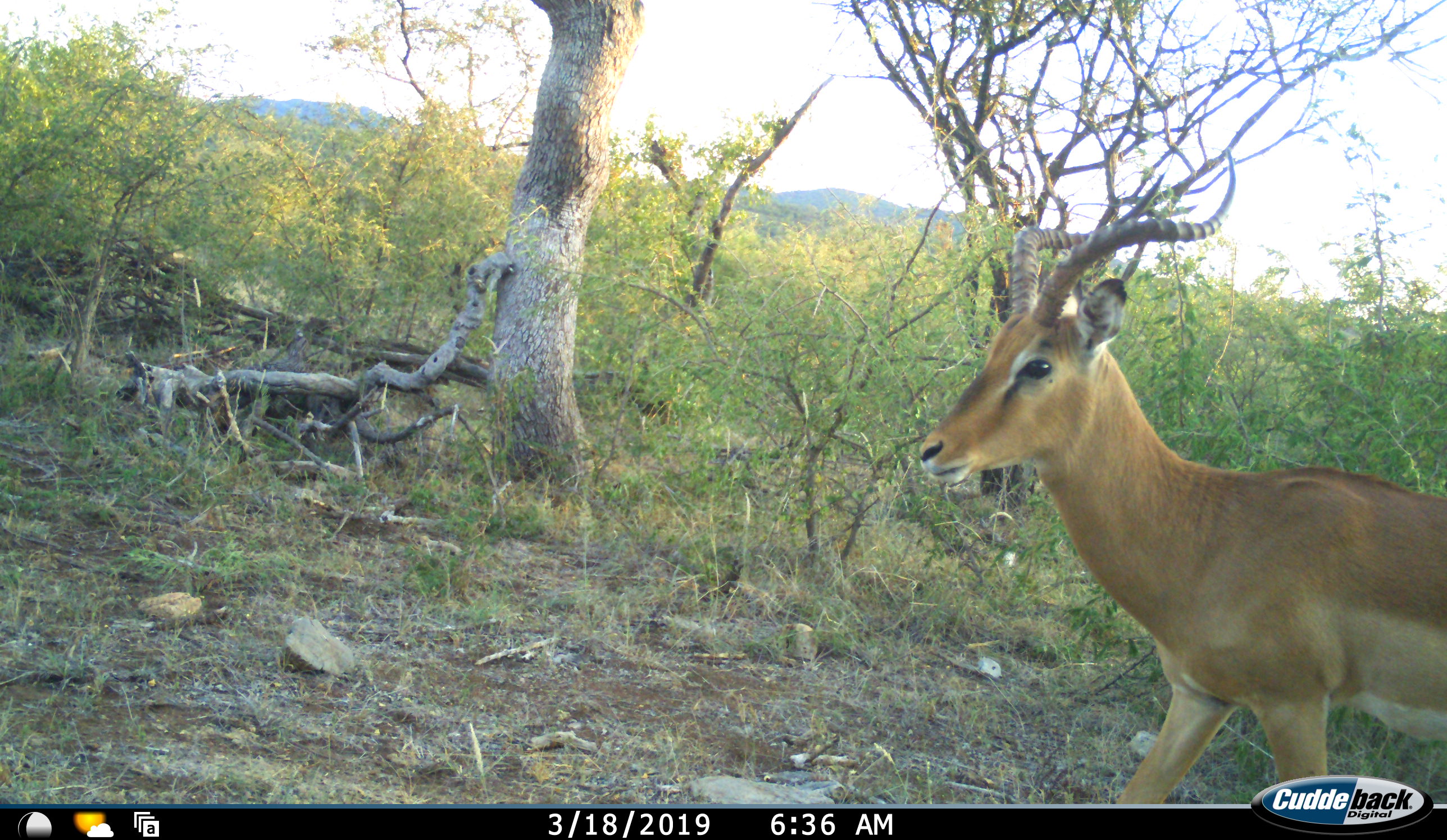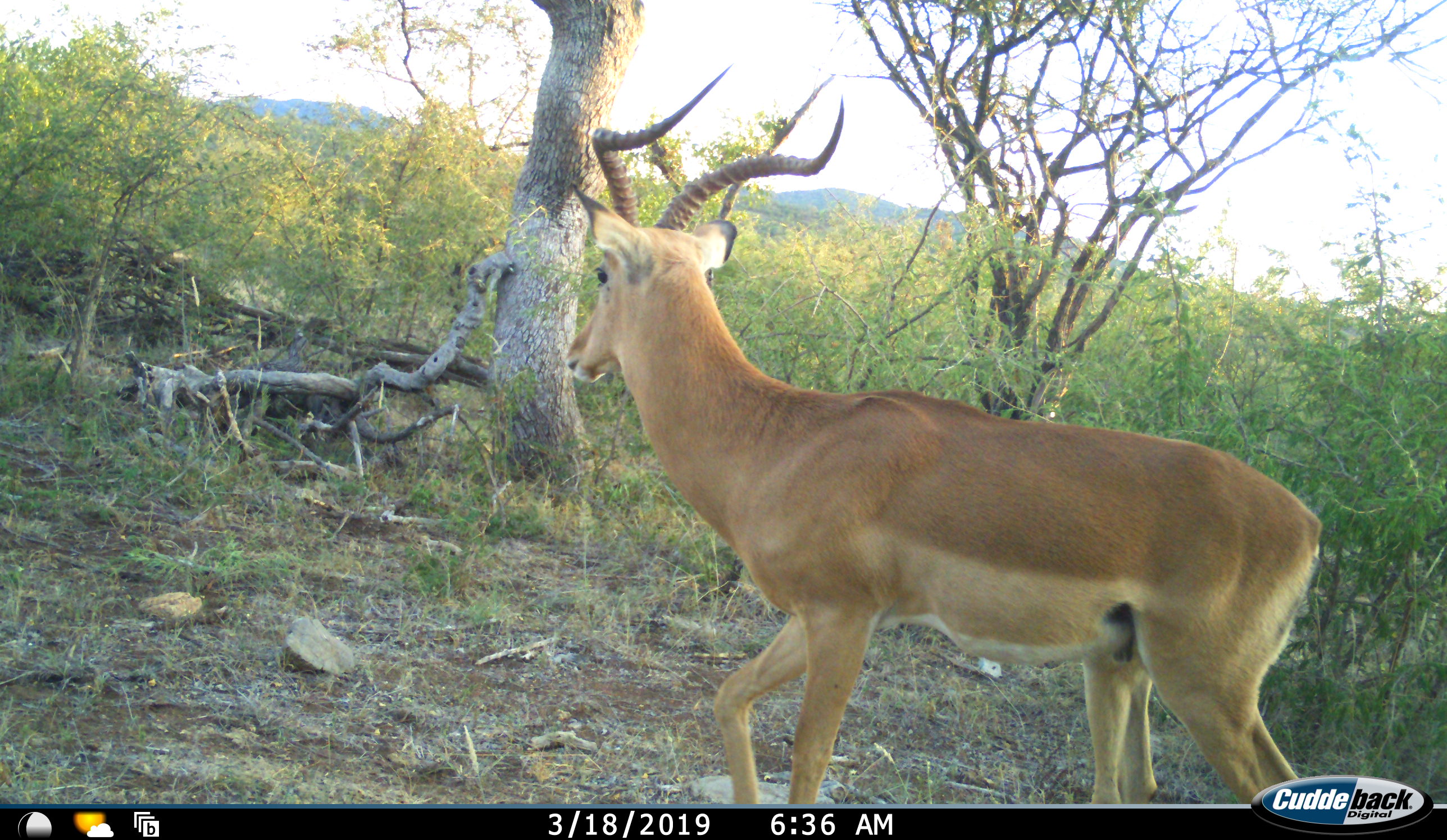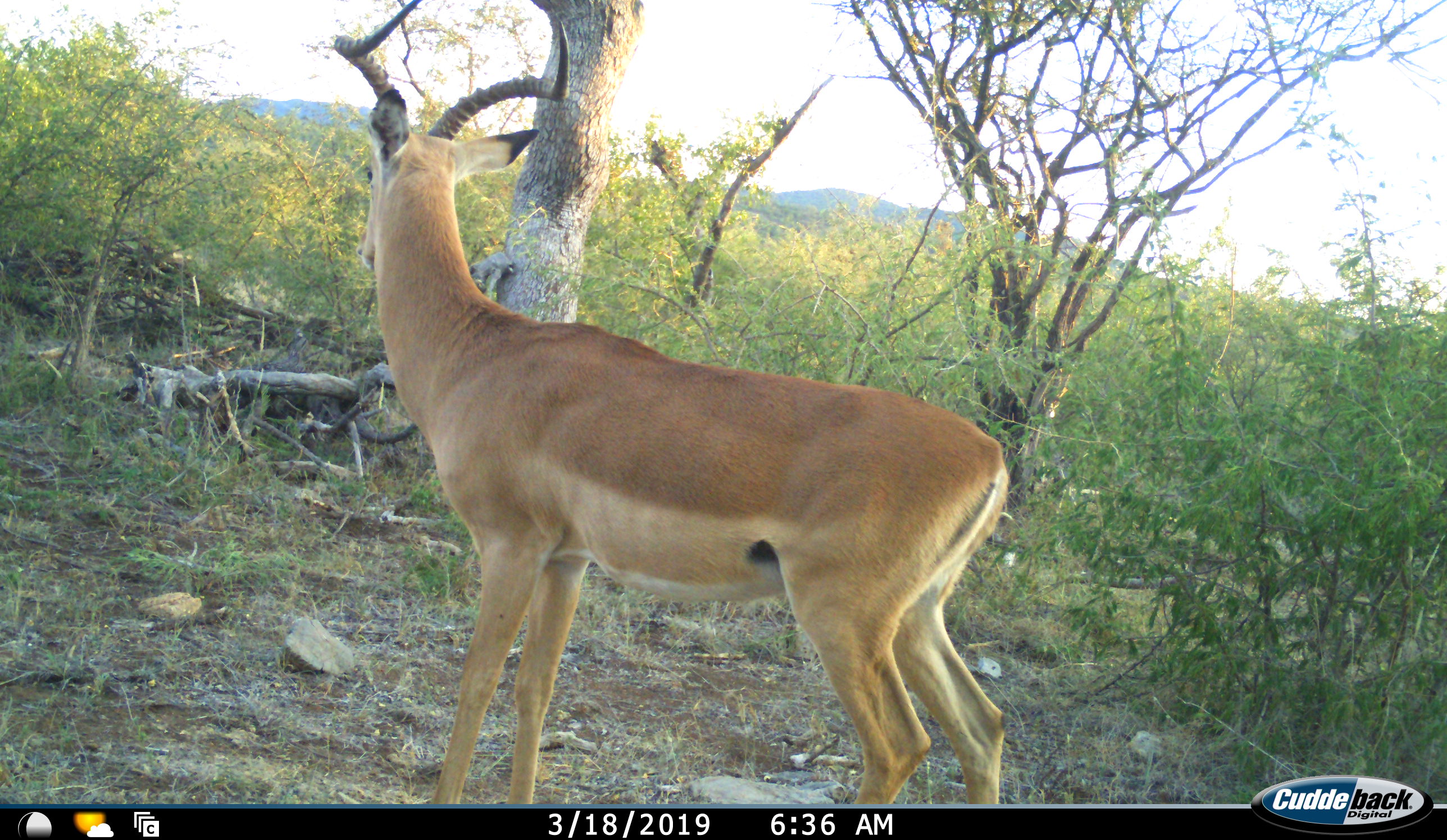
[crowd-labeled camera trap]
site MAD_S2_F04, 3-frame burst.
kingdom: Animalia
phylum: Chordata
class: Mammalia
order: Artiodactyla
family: Bovidae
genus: Aepyceros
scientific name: Aepyceros melampus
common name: impala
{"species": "impala (Aepyceros melampus)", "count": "1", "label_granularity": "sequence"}